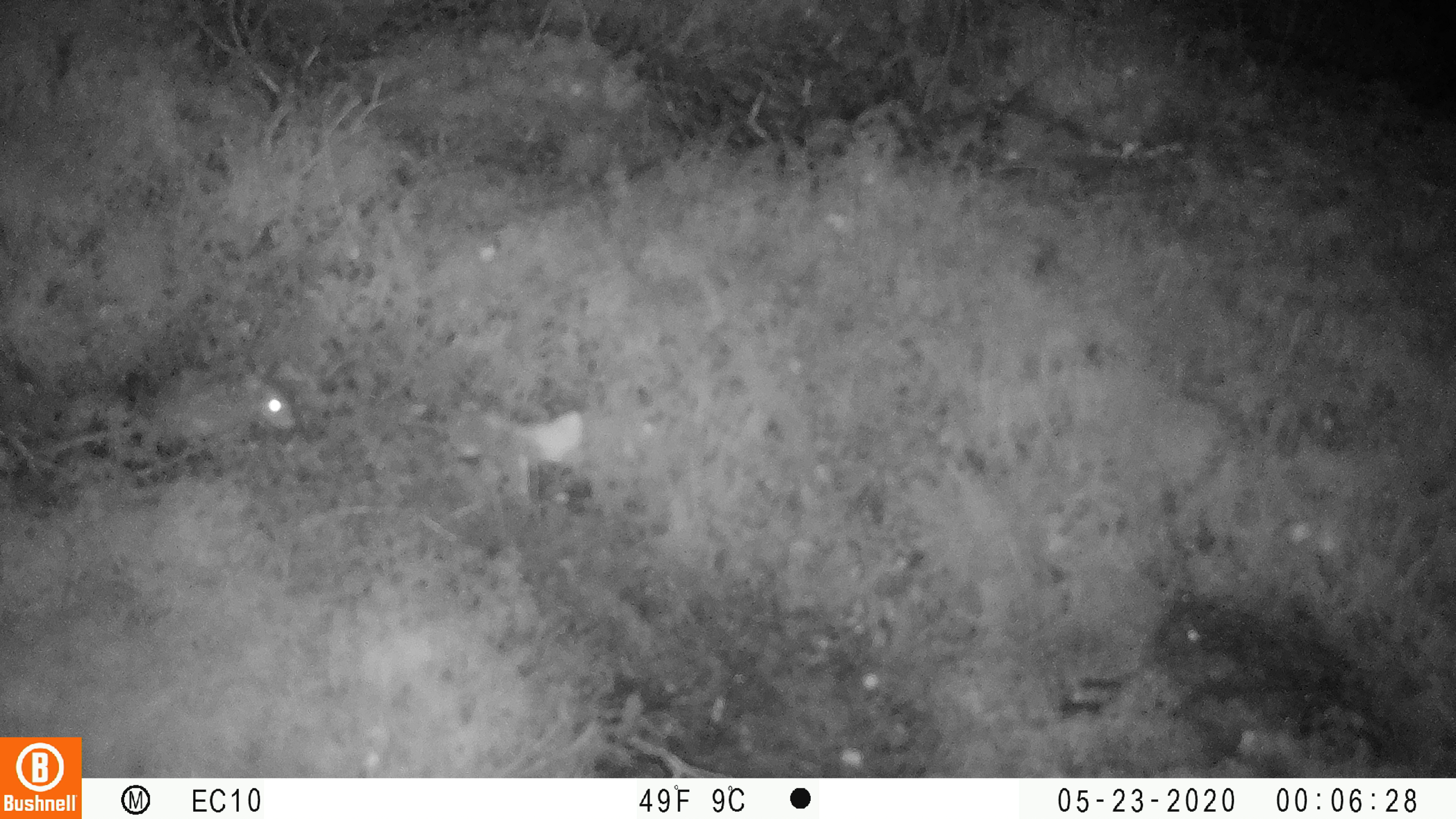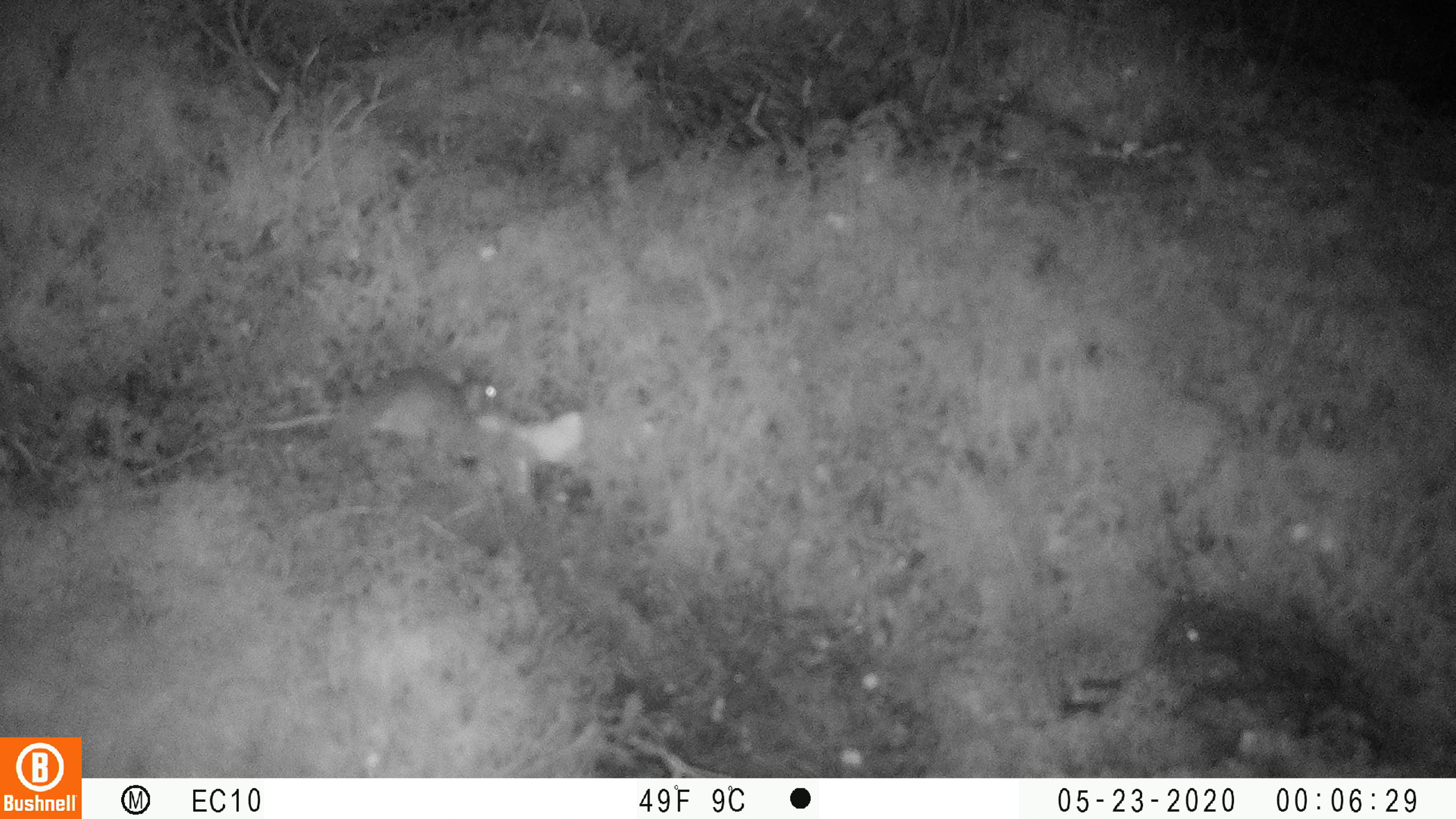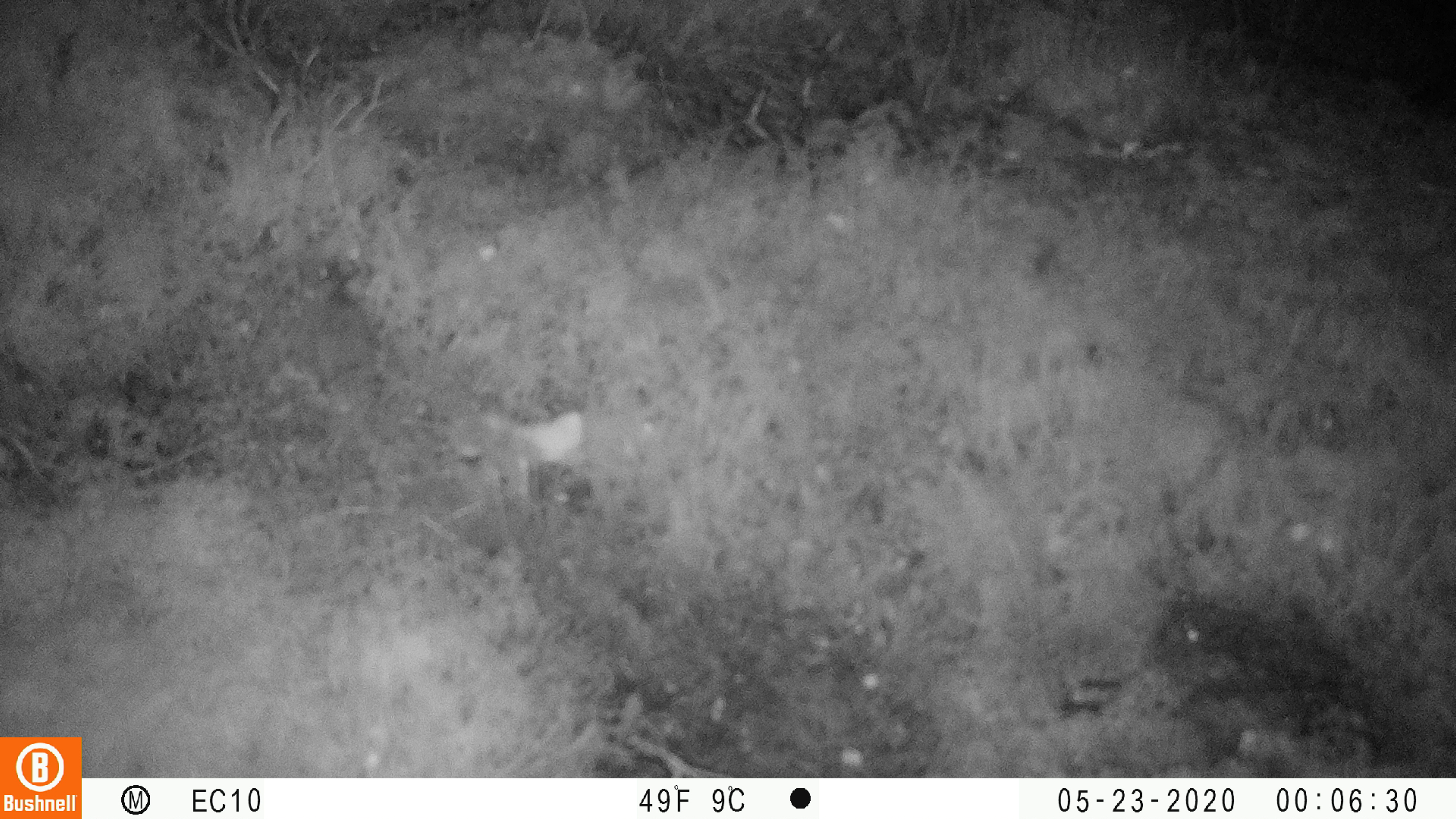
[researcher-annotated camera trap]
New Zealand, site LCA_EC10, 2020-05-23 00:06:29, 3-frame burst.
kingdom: Animalia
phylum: Chordata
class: Mammalia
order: Rodentia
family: Muridae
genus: Mus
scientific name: Mus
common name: mouse